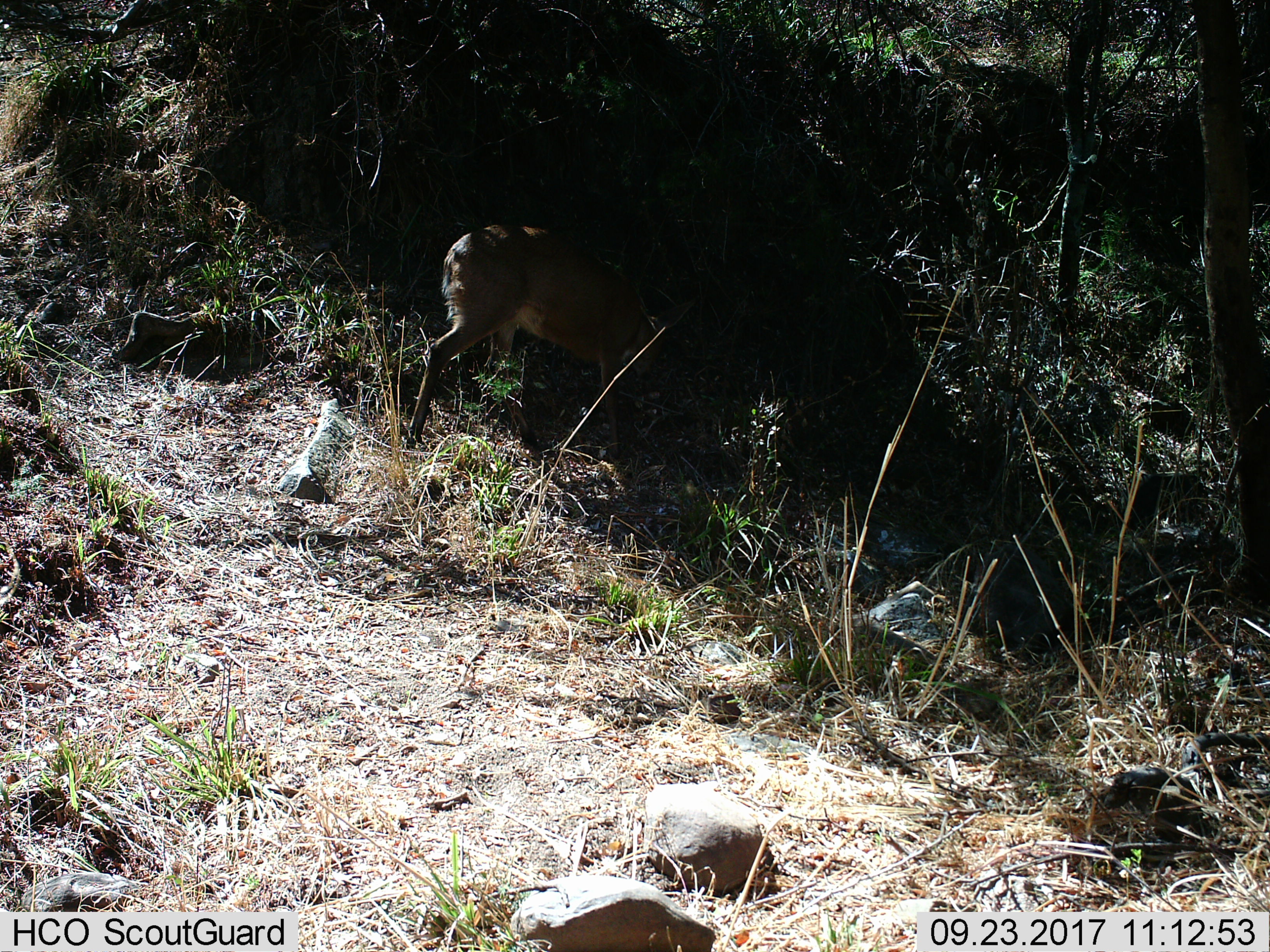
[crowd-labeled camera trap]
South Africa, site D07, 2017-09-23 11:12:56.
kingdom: Animalia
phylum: Chordata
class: Mammalia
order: Artiodactyla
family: Bovidae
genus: Redunca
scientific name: Redunca fulvorufula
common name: mountain reedbuck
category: reedbuckmountain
Reedbuckmountain (mountain reedbuck) (Redunca fulvorufula), count 1. Behavior (volunteer vote fractions): standing 50%, resting 0%, moving 50%, interacting 0%. Young present (vote fraction): 0%. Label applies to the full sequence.